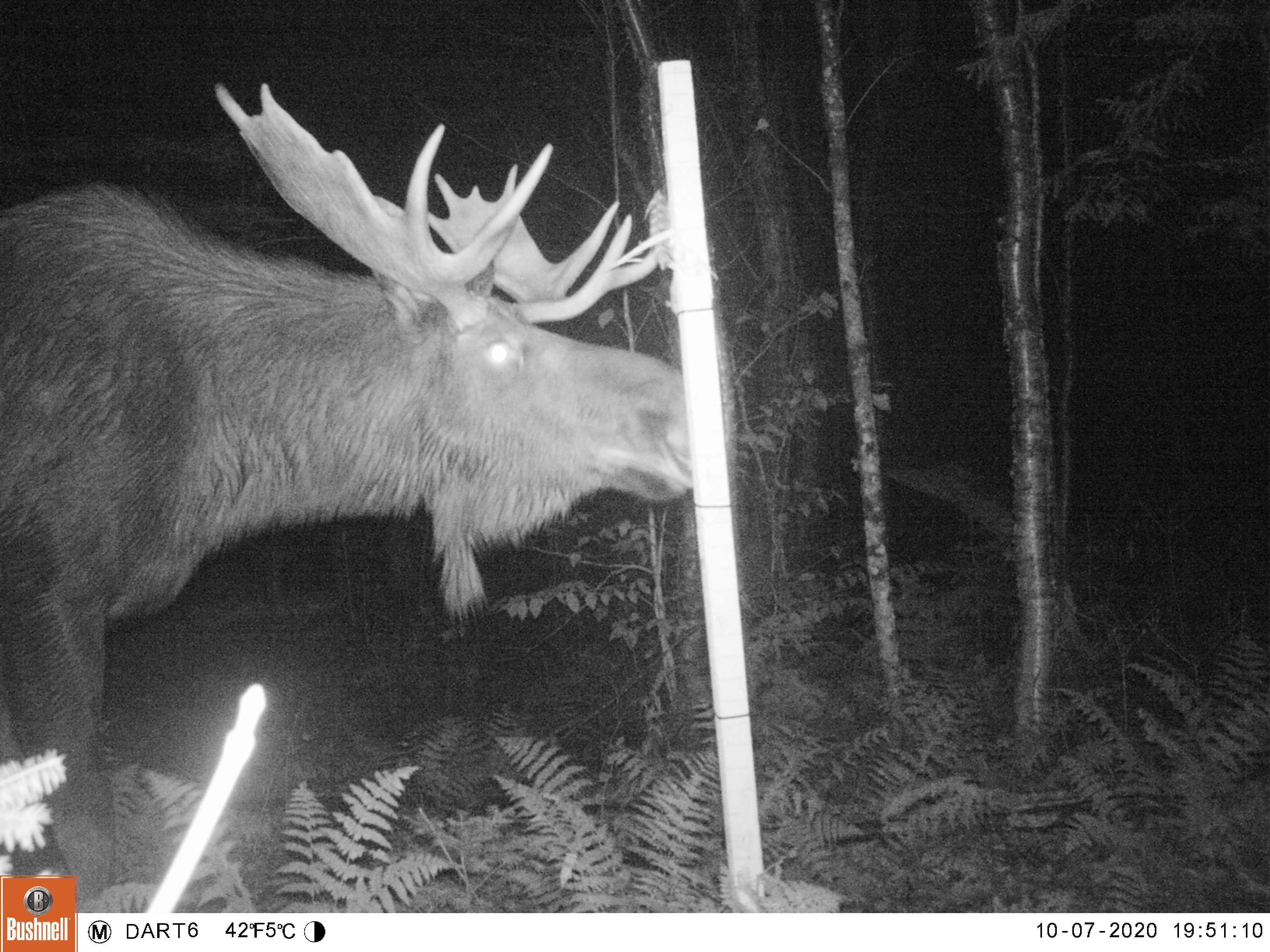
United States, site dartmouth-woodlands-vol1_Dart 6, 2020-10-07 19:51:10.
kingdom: Animalia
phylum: Chordata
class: Mammalia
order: Artiodactyla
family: Cervidae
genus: Alces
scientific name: Alces alces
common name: moose